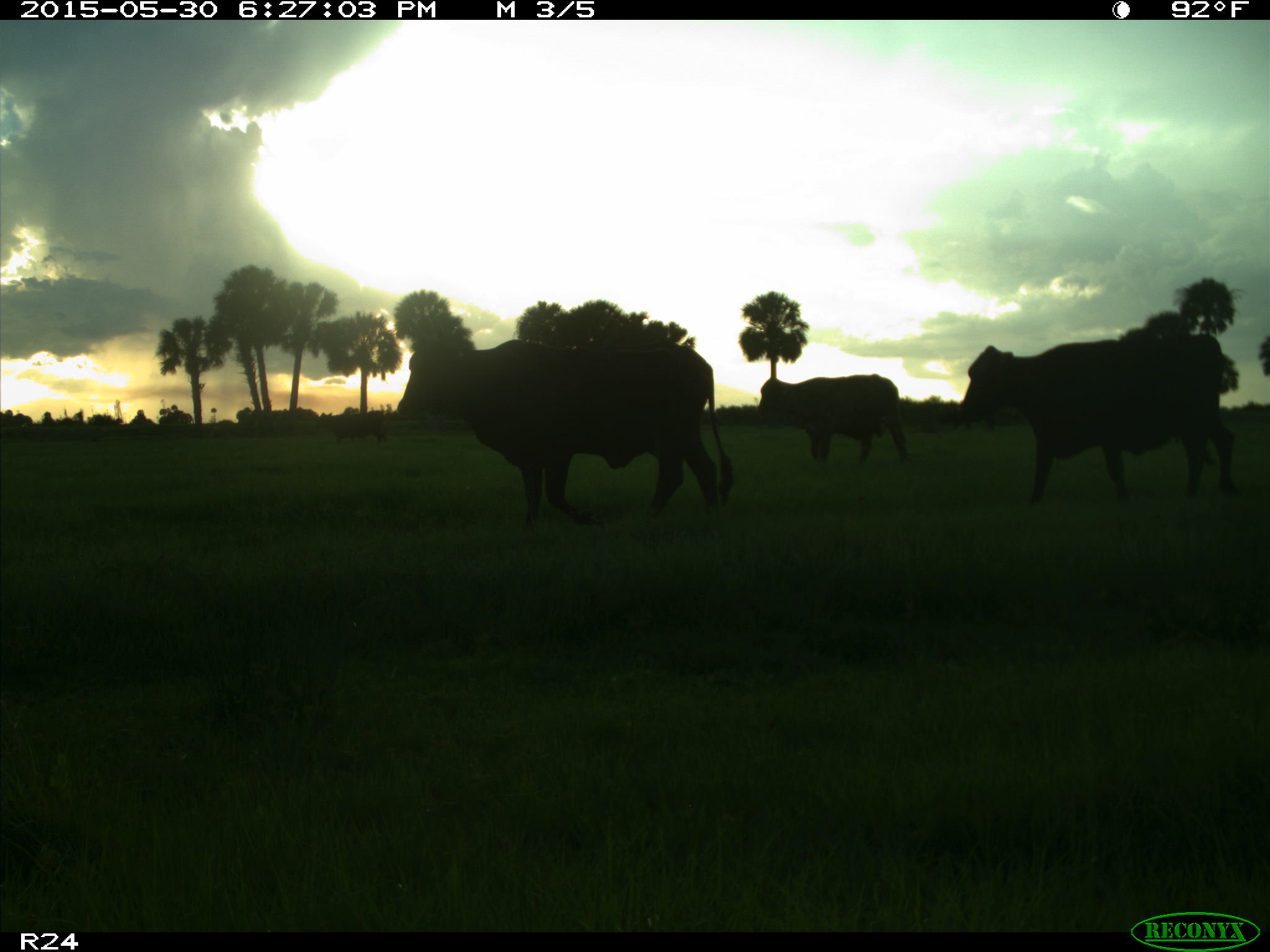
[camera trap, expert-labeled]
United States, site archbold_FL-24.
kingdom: Animalia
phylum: Chordata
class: Mammalia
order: Artiodactyla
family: Bovidae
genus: Bos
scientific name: Bos taurus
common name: domestic cow